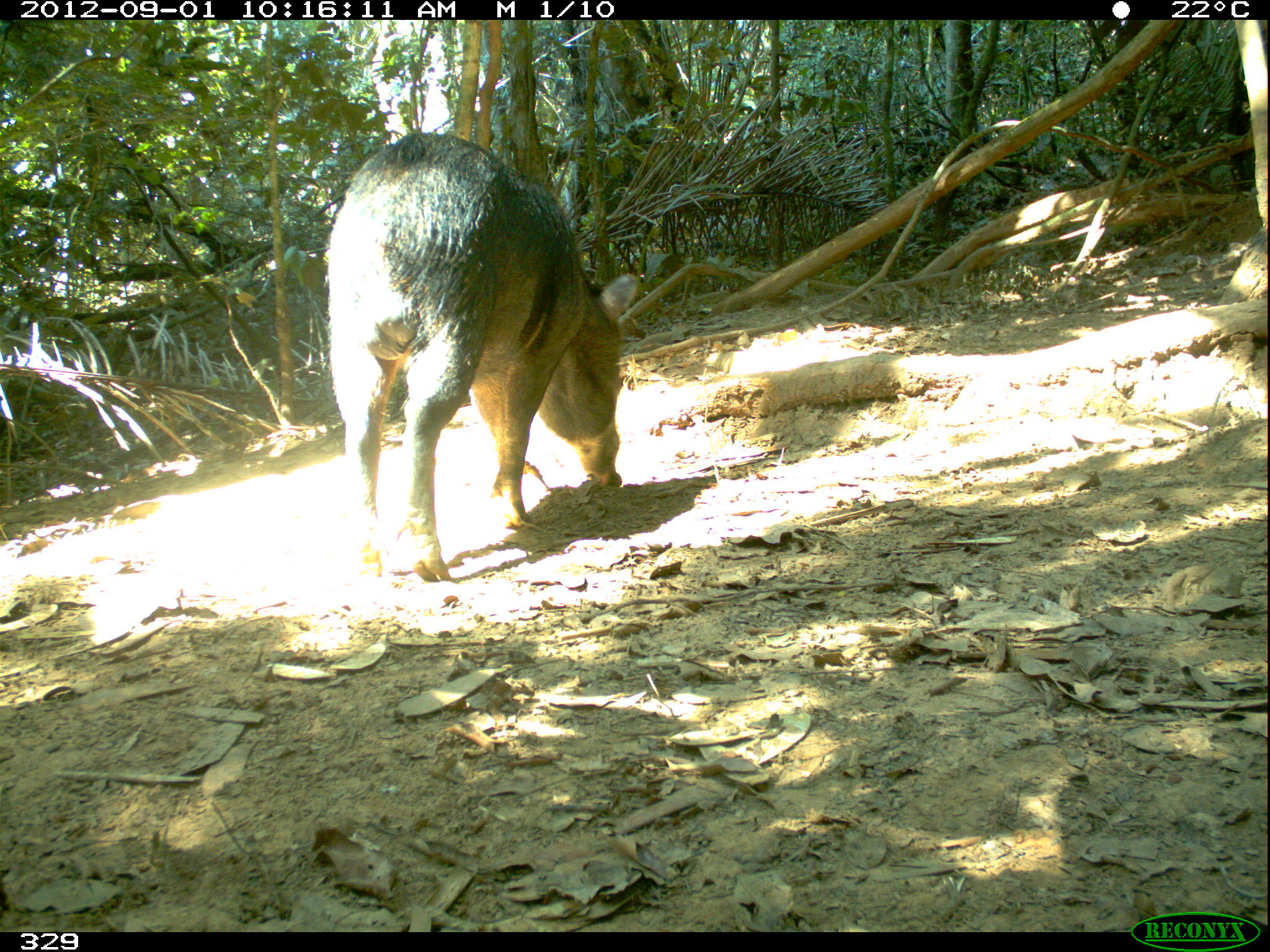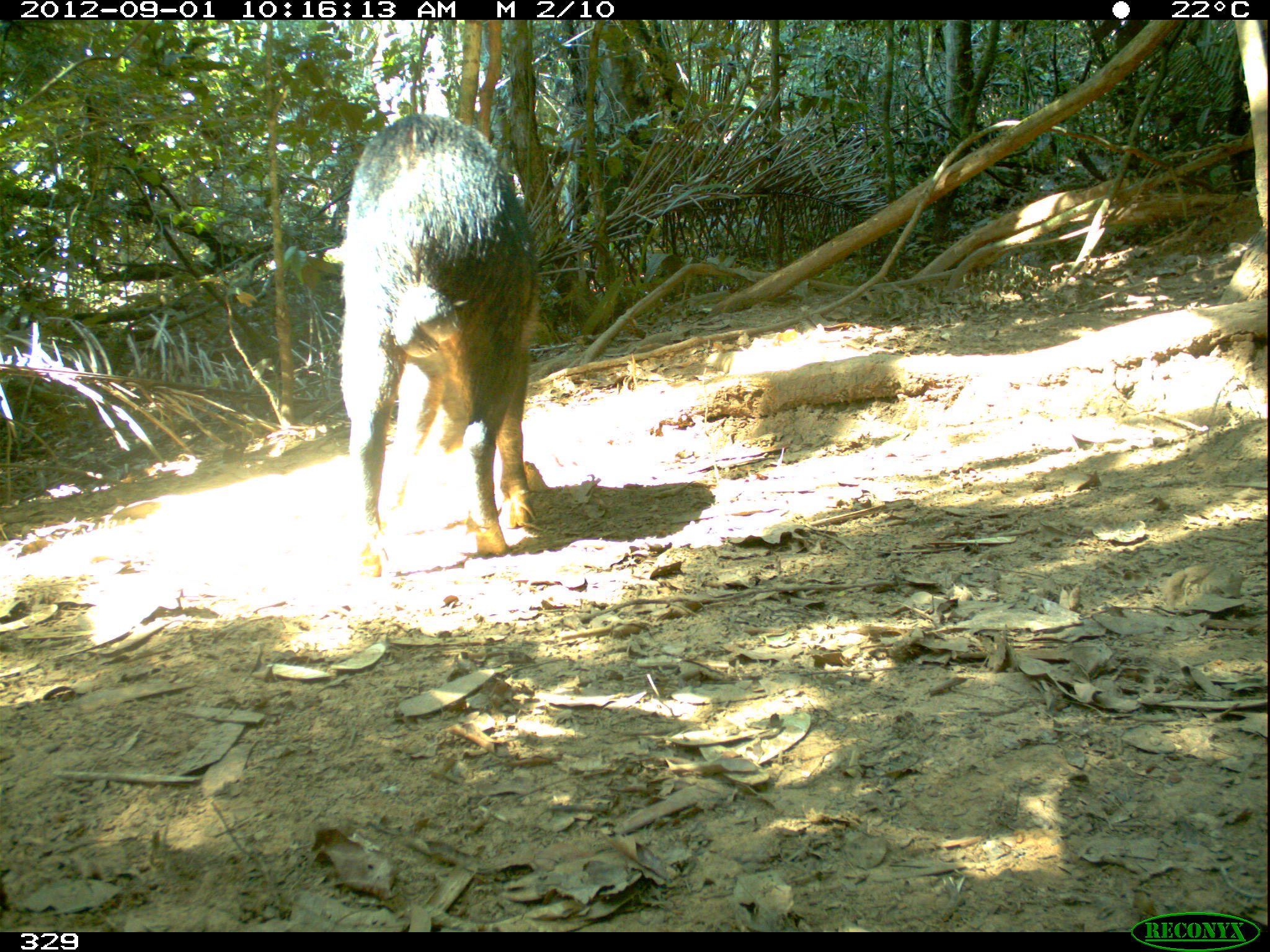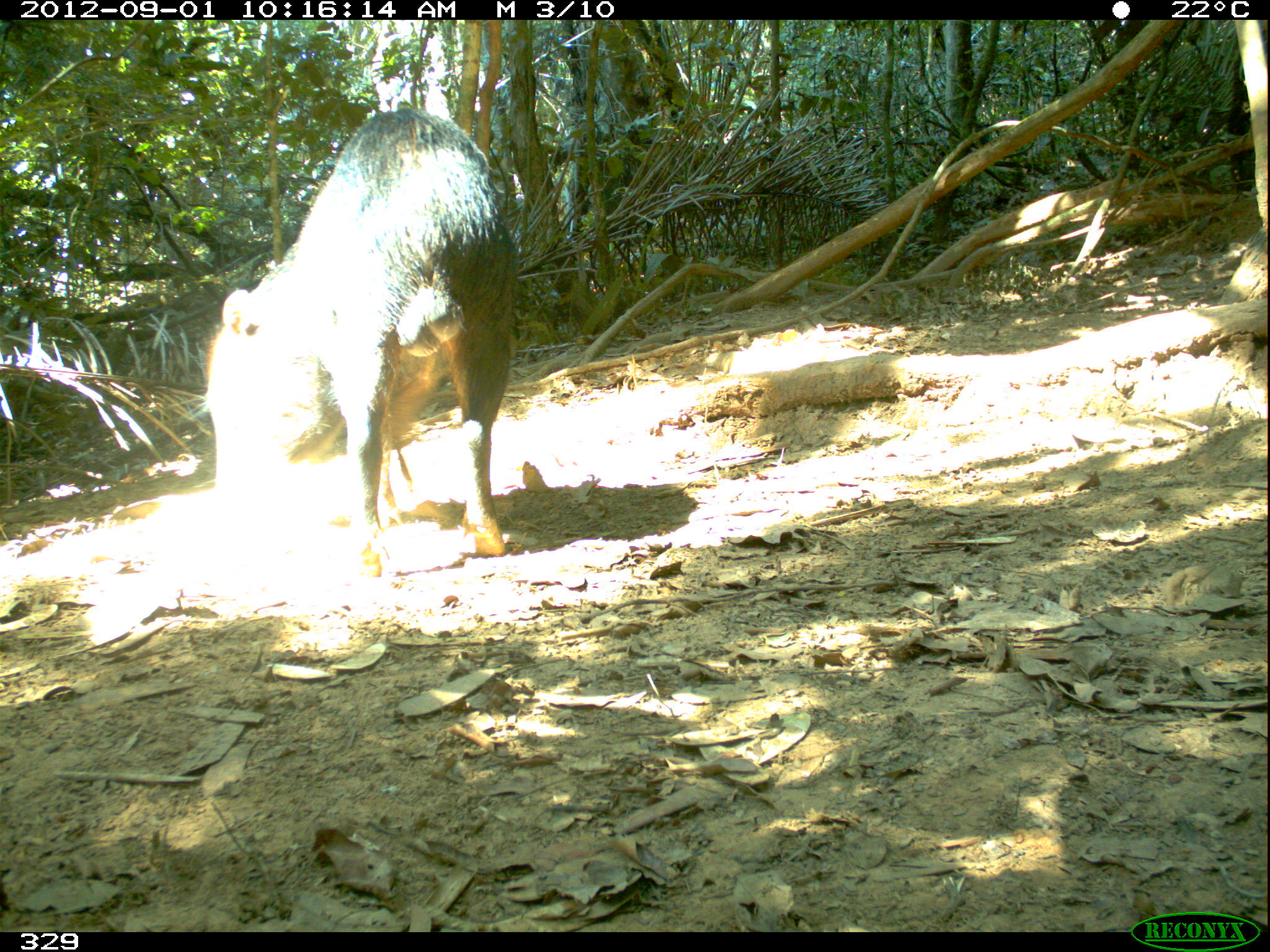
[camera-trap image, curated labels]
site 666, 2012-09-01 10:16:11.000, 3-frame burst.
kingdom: Animalia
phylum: Chordata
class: Mammalia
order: Artiodactyla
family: Tayassuidae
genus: Tayassu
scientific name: Tayassu pecari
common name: white-lipped peccary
Tayassu pecari (white-lipped peccary).